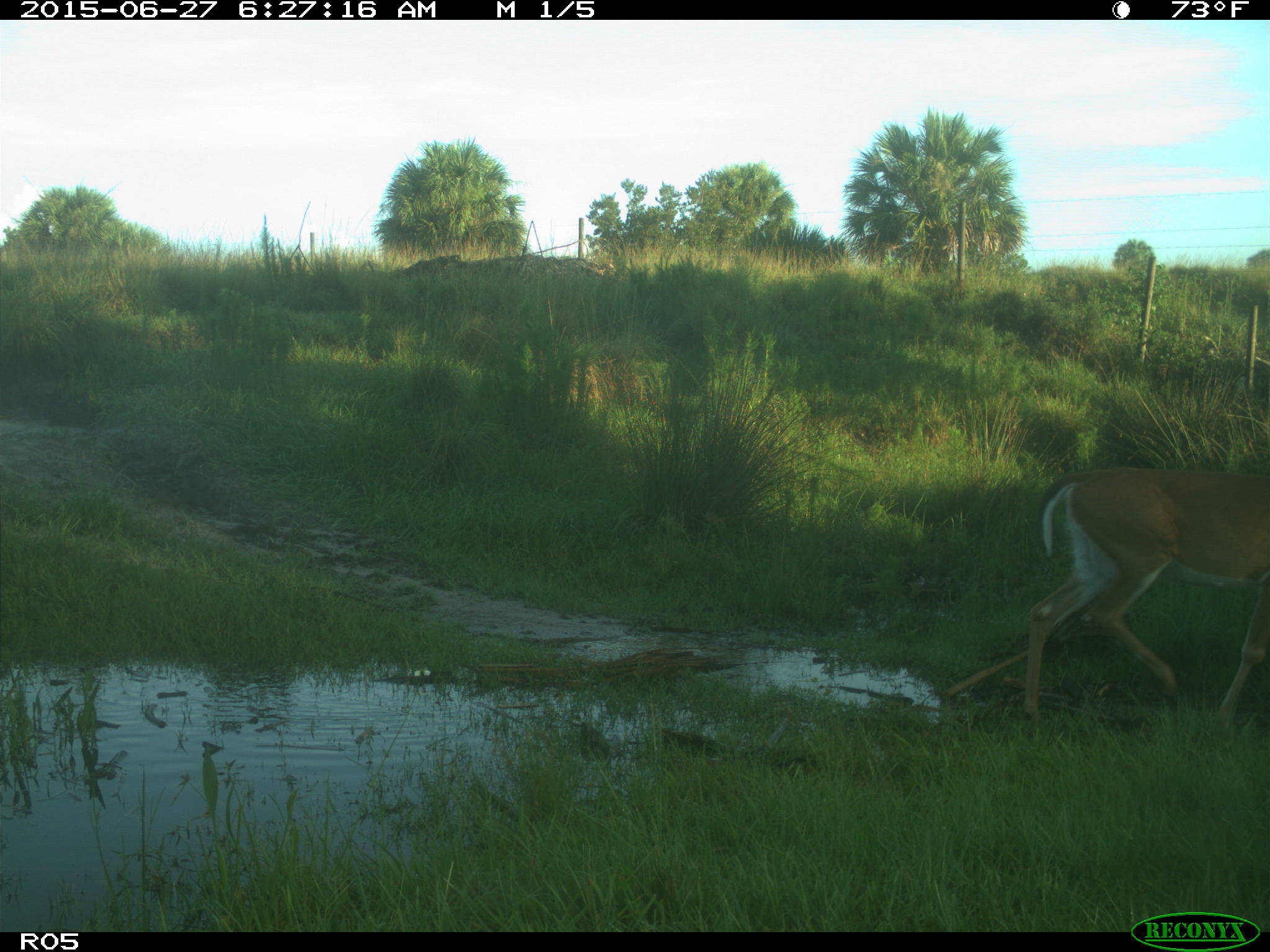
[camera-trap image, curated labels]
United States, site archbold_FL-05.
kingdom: Animalia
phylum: Chordata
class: Mammalia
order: Artiodactyla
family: Cervidae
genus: Odocoileus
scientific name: Odocoileus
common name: deer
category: unidentified deer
Unidentified deer (deer) (Odocoileus).